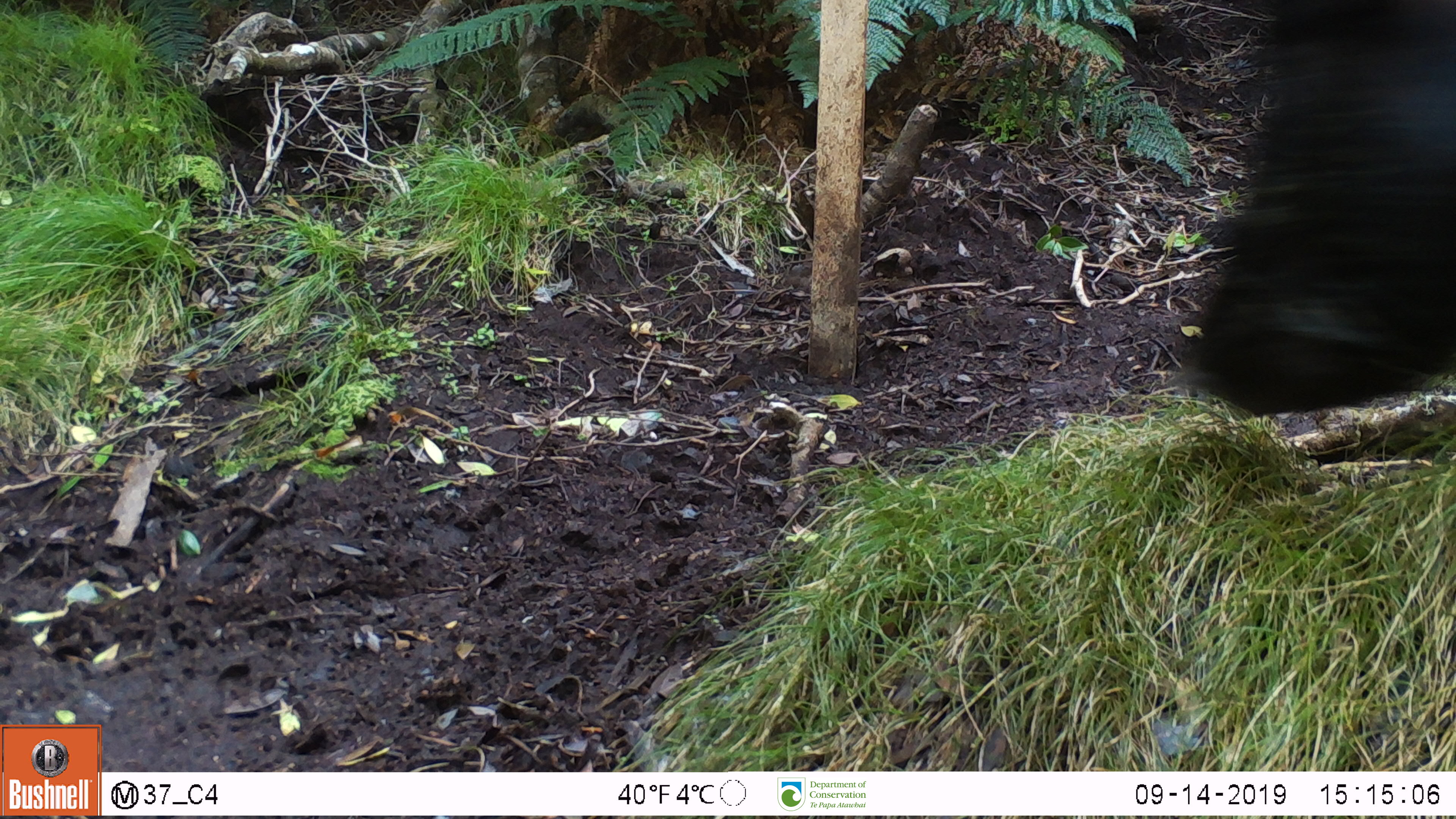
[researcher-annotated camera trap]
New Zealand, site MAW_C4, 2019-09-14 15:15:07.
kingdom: Animalia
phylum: Chordata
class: Mammalia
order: Artiodactyla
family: Suidae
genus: Sus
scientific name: Sus scrofa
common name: pig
Pig (Sus scrofa).